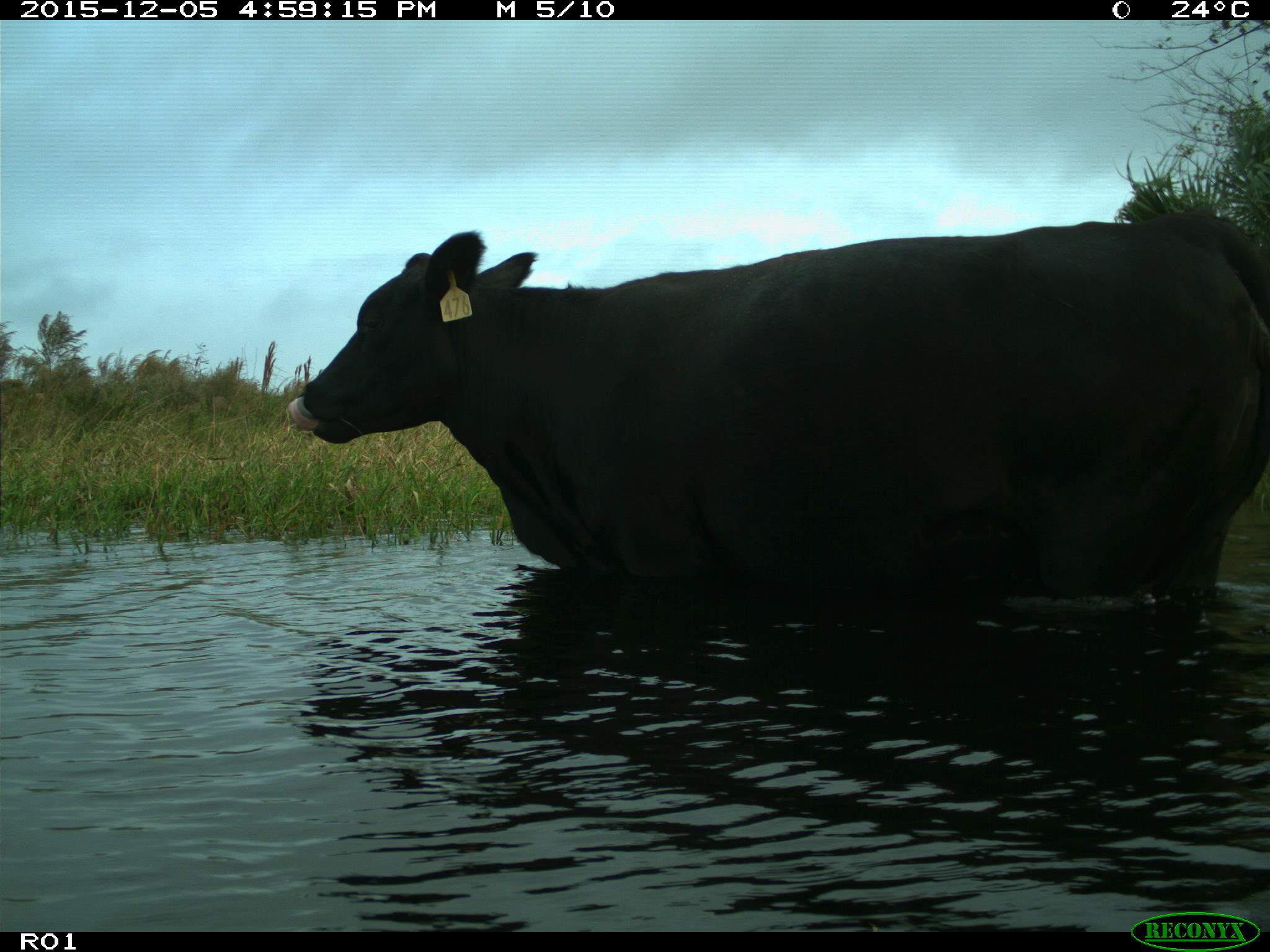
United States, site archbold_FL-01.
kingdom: Animalia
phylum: Chordata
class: Mammalia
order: Artiodactyla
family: Bovidae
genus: Bos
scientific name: Bos taurus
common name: domestic cow